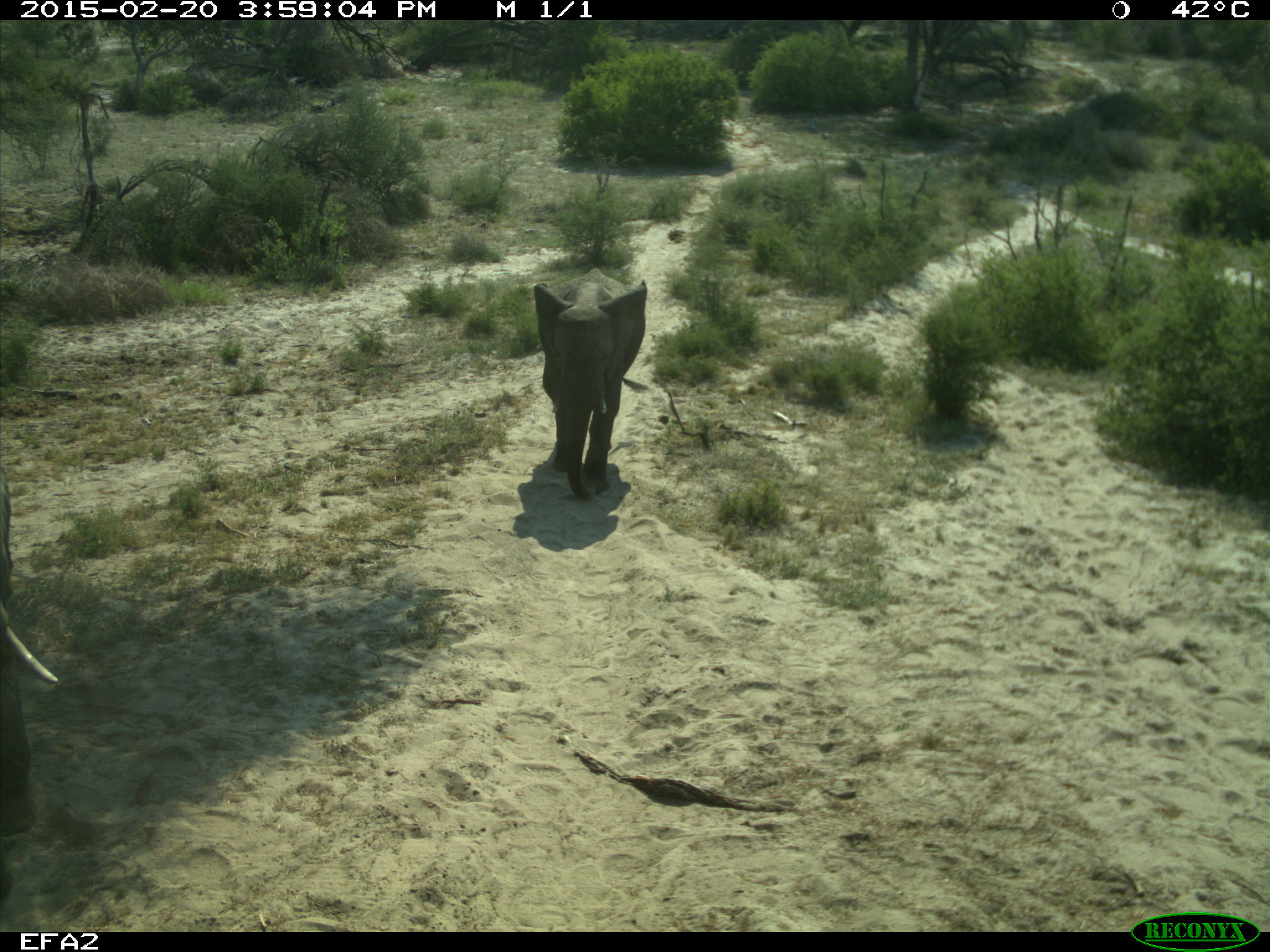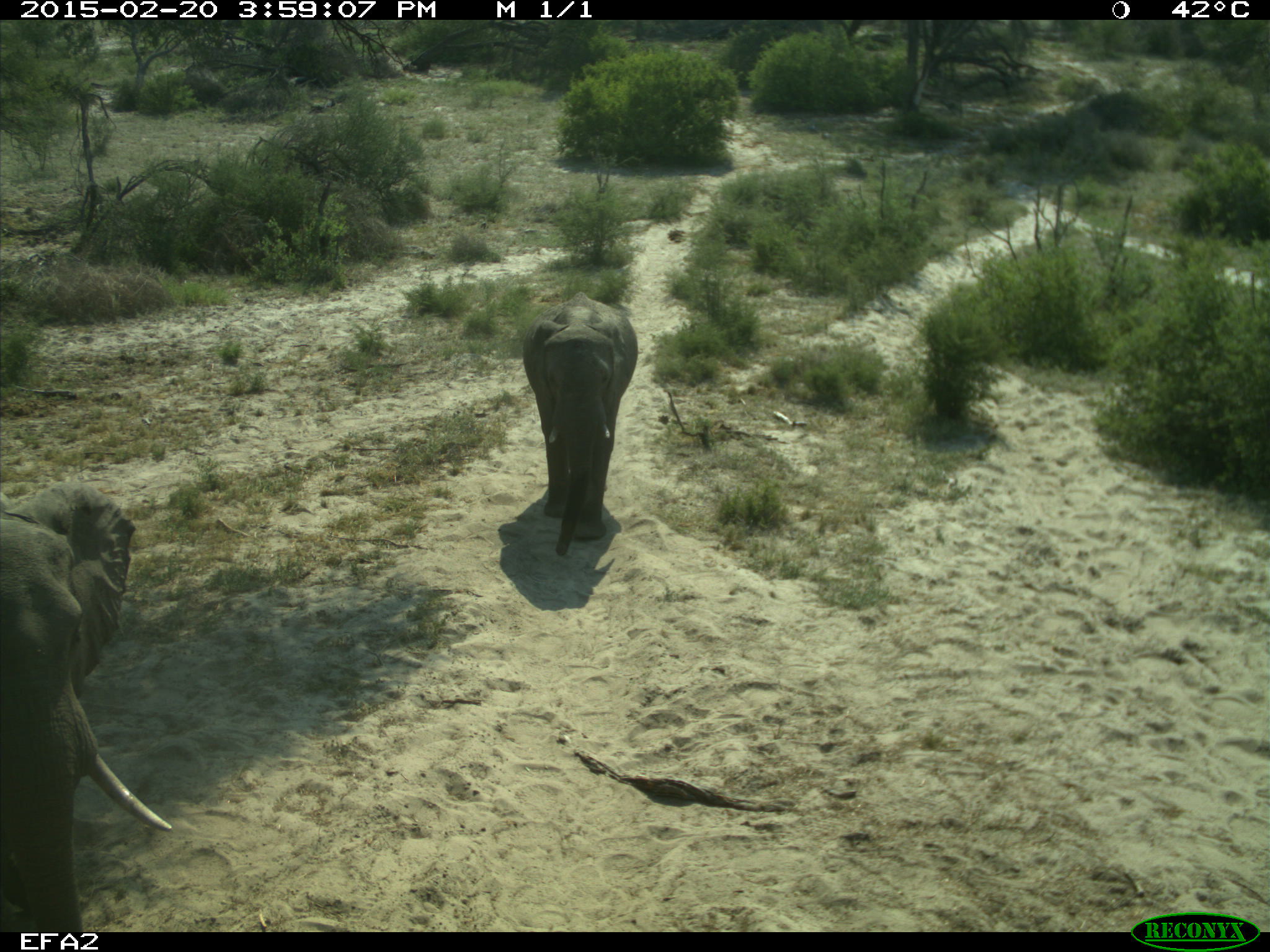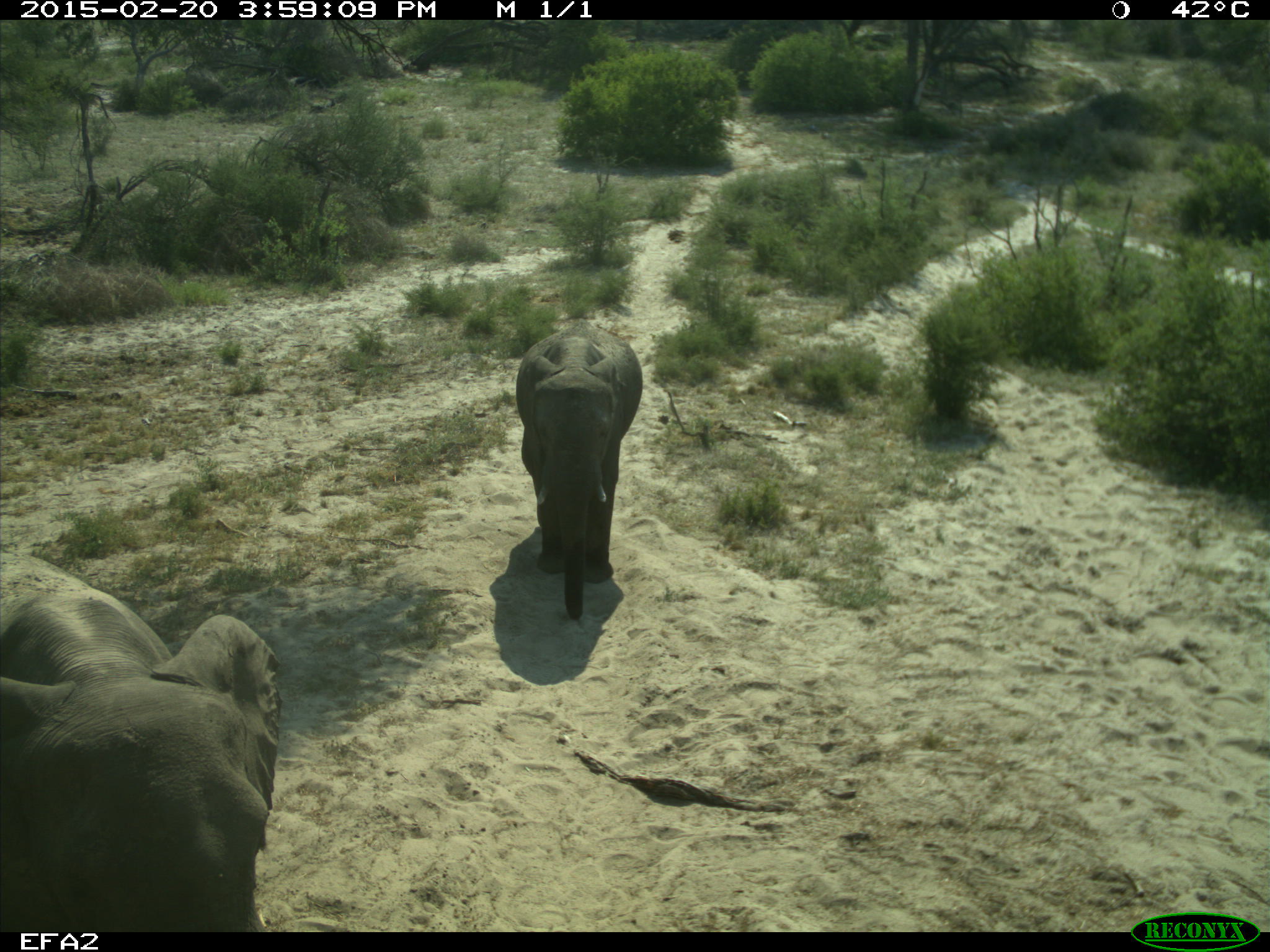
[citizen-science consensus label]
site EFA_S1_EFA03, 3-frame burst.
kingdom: Animalia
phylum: Chordata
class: Mammalia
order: Proboscidea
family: Elephantidae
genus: Loxodonta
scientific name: Loxodonta africana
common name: african bush elephant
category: elephant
Elephant (african bush elephant) (Loxodonta africana), count 2. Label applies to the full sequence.